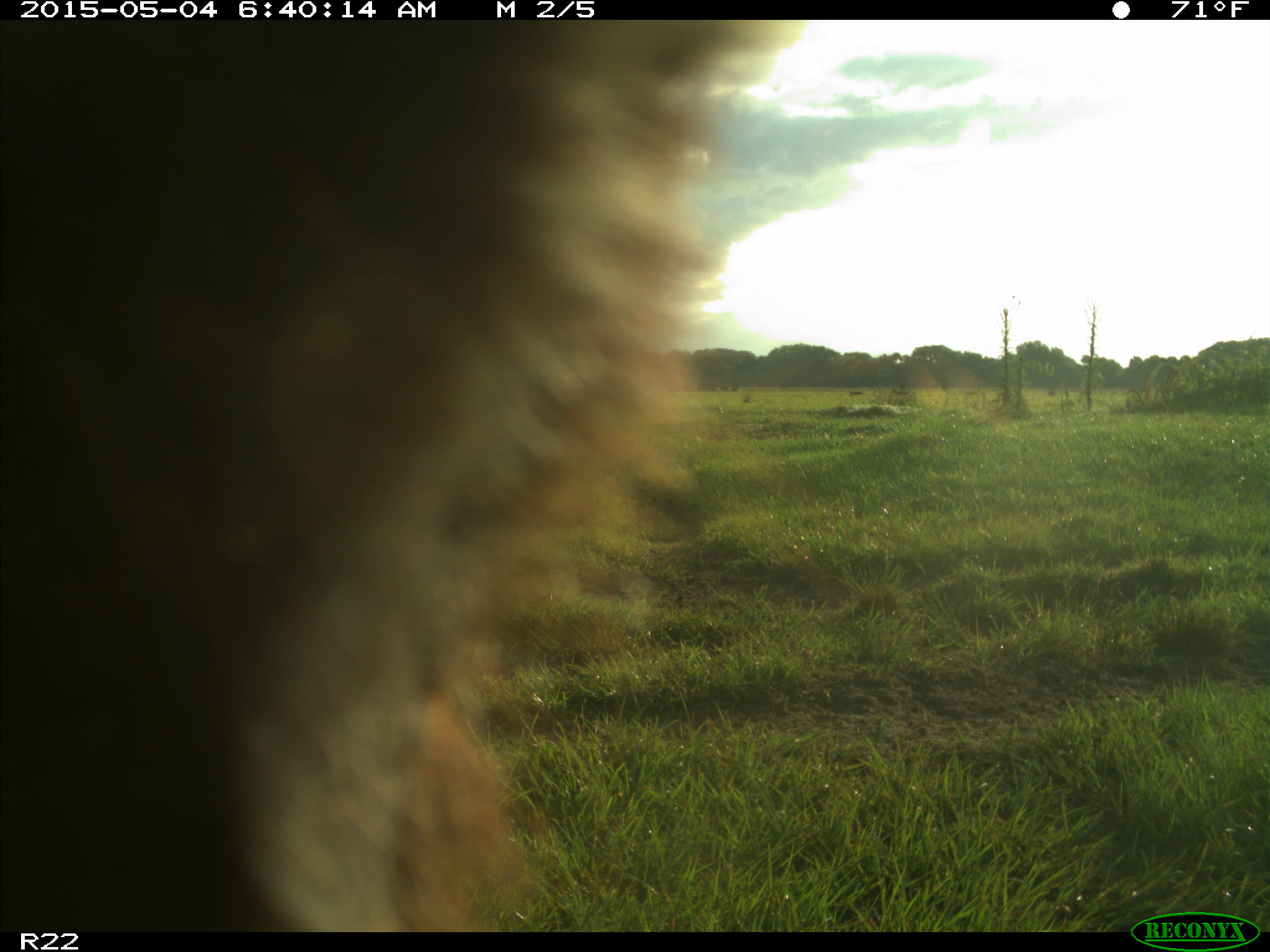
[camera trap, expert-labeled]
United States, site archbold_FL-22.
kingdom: Animalia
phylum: Chordata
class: Mammalia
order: Artiodactyla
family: Bovidae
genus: Bos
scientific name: Bos taurus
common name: domestic cow